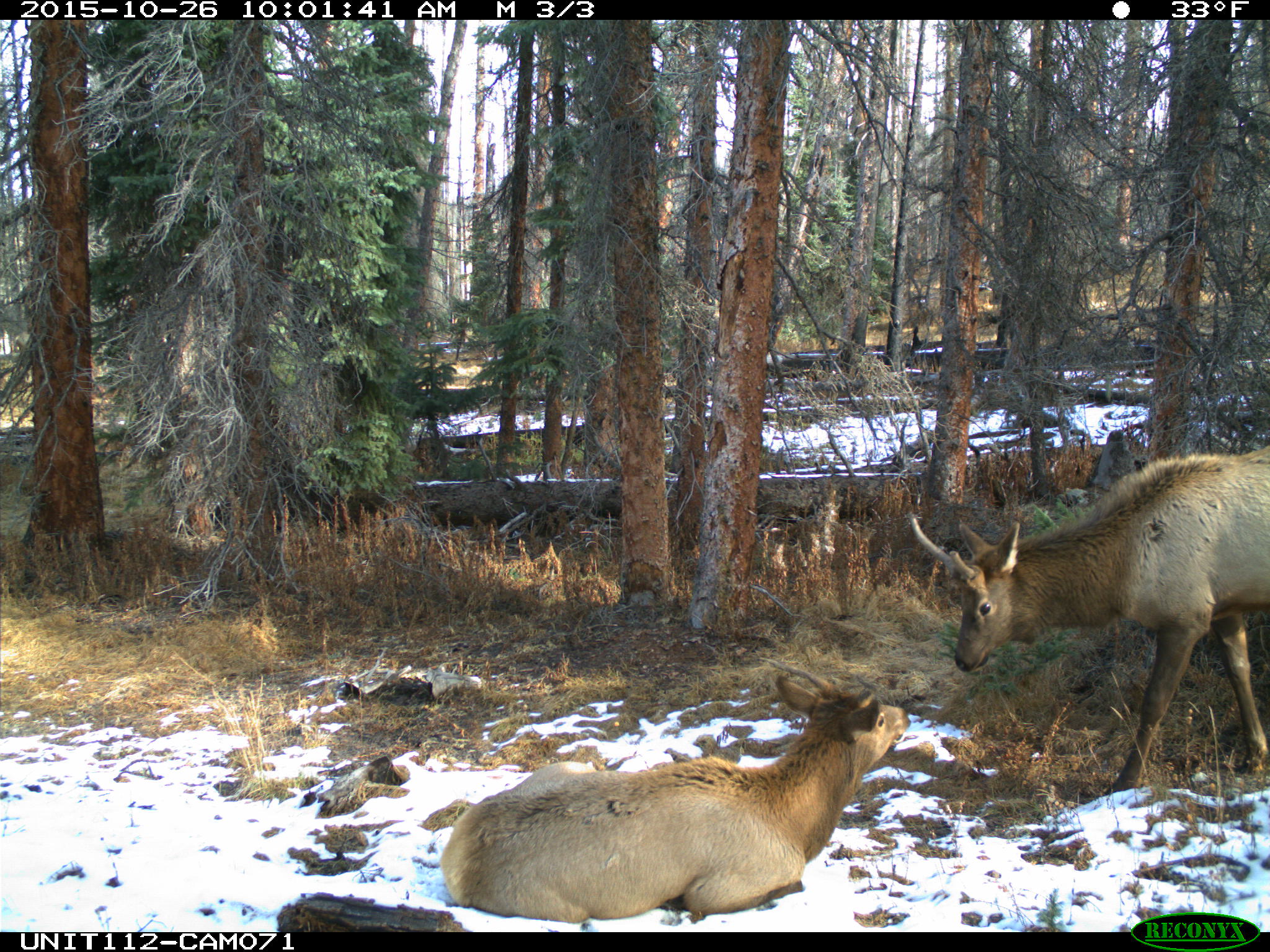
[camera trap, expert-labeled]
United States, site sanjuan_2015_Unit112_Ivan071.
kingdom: Animalia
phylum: Chordata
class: Mammalia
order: Artiodactyla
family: Cervidae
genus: Cervus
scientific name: Cervus elaphus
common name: red deer